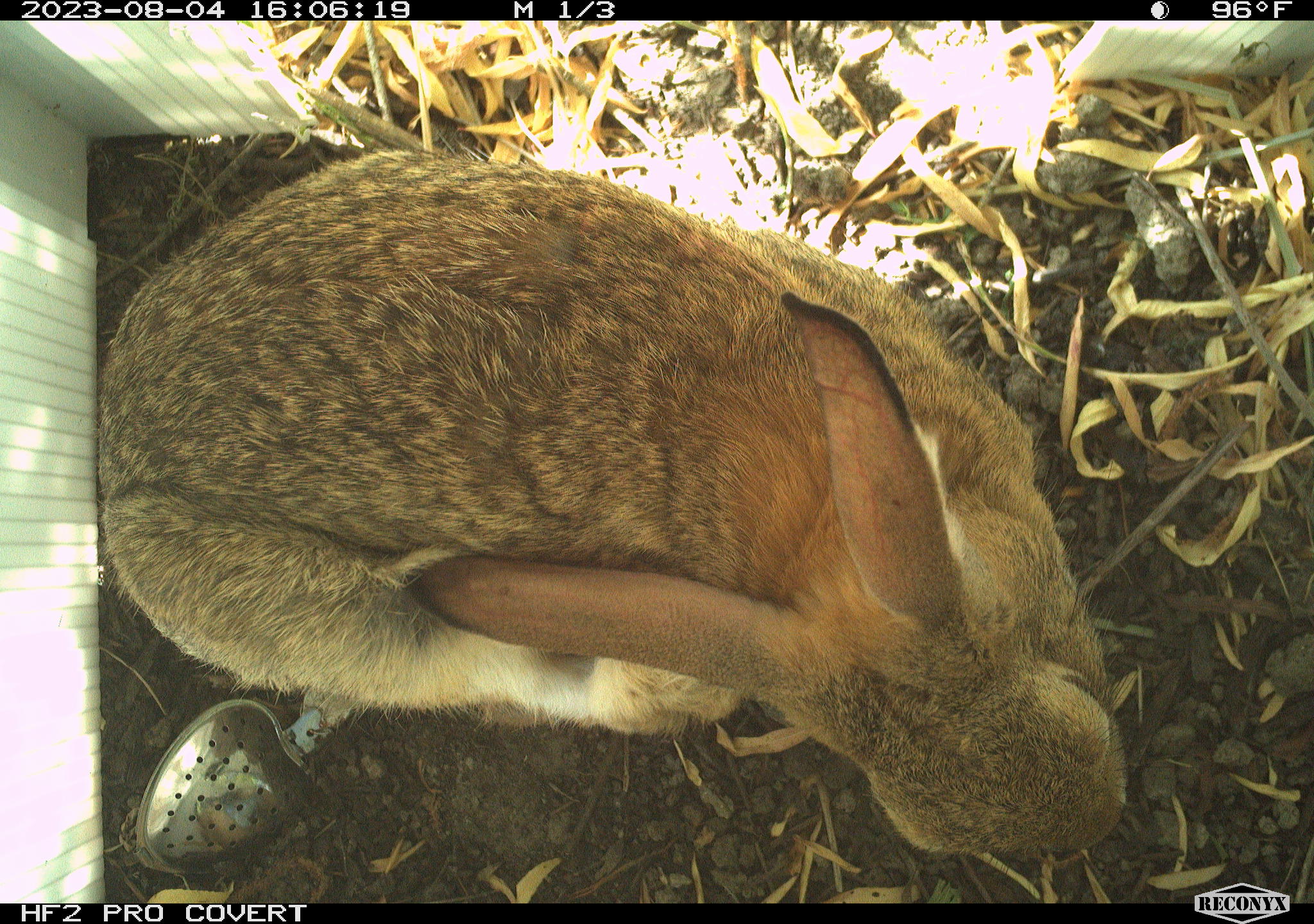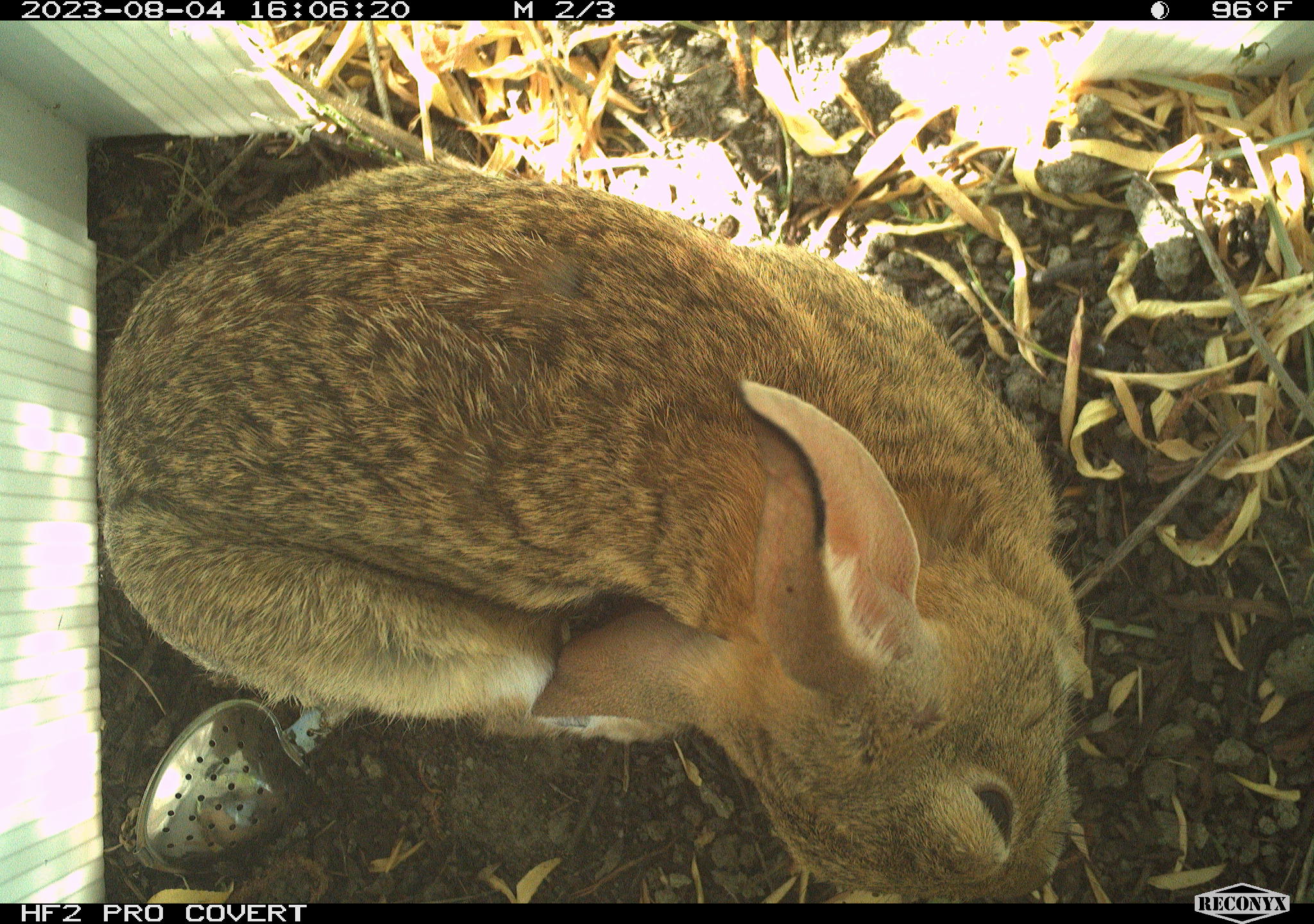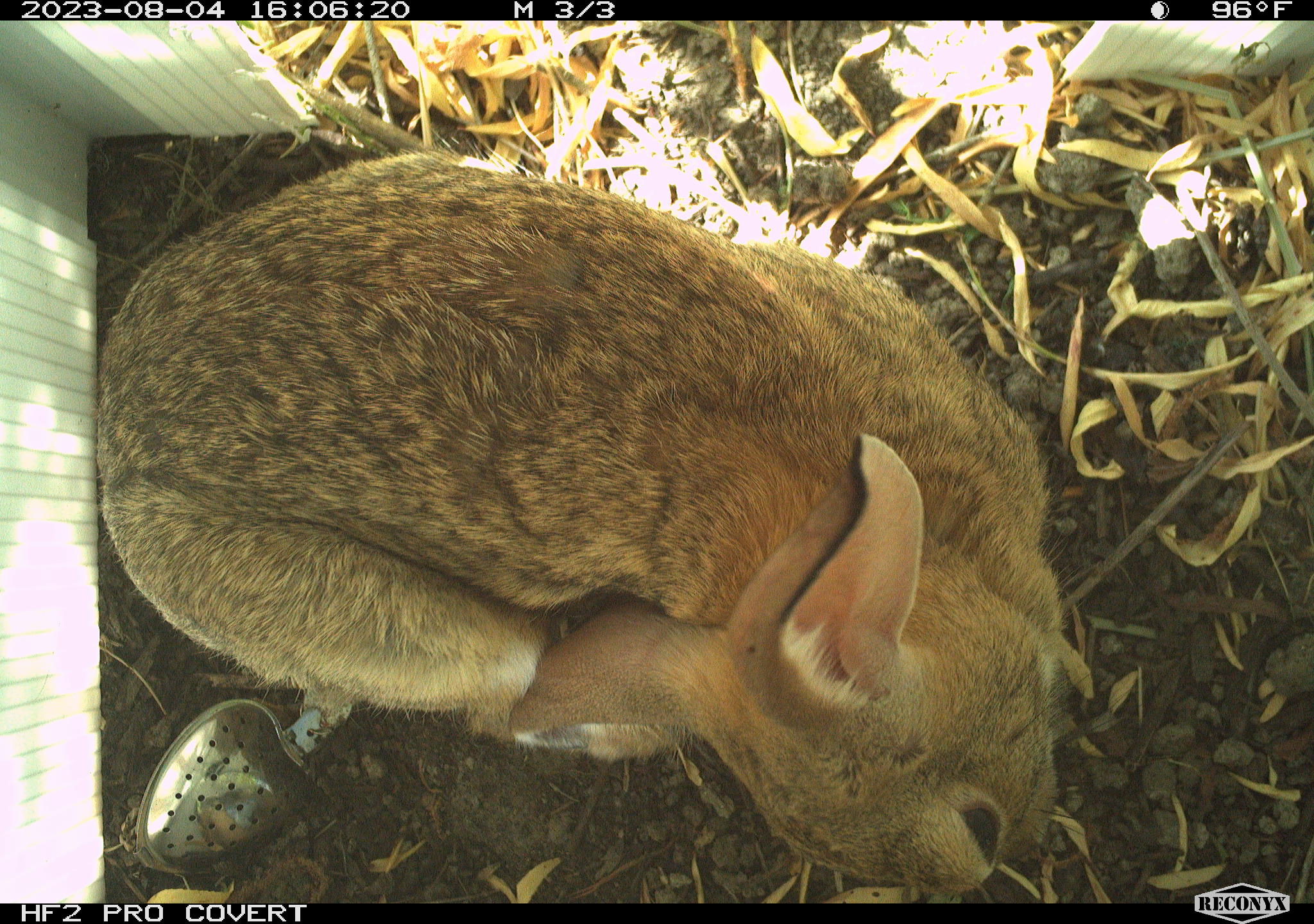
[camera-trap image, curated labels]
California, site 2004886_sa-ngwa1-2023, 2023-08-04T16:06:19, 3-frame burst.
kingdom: Animalia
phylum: Chordata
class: Mammalia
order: Lagomorpha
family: Leporidae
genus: Sylvilagus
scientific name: Sylvilagus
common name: cottontail rabbits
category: sylvilagus species